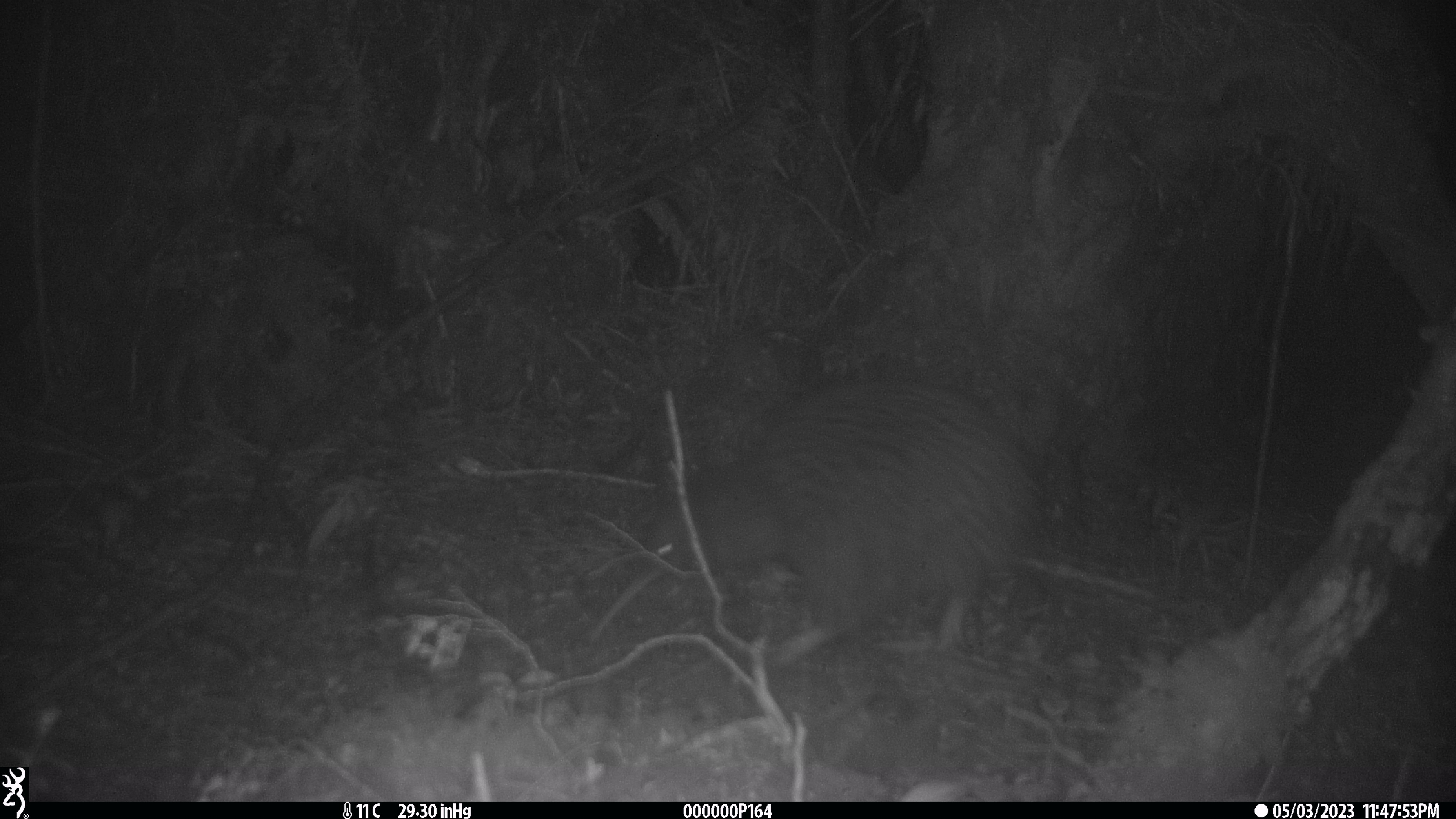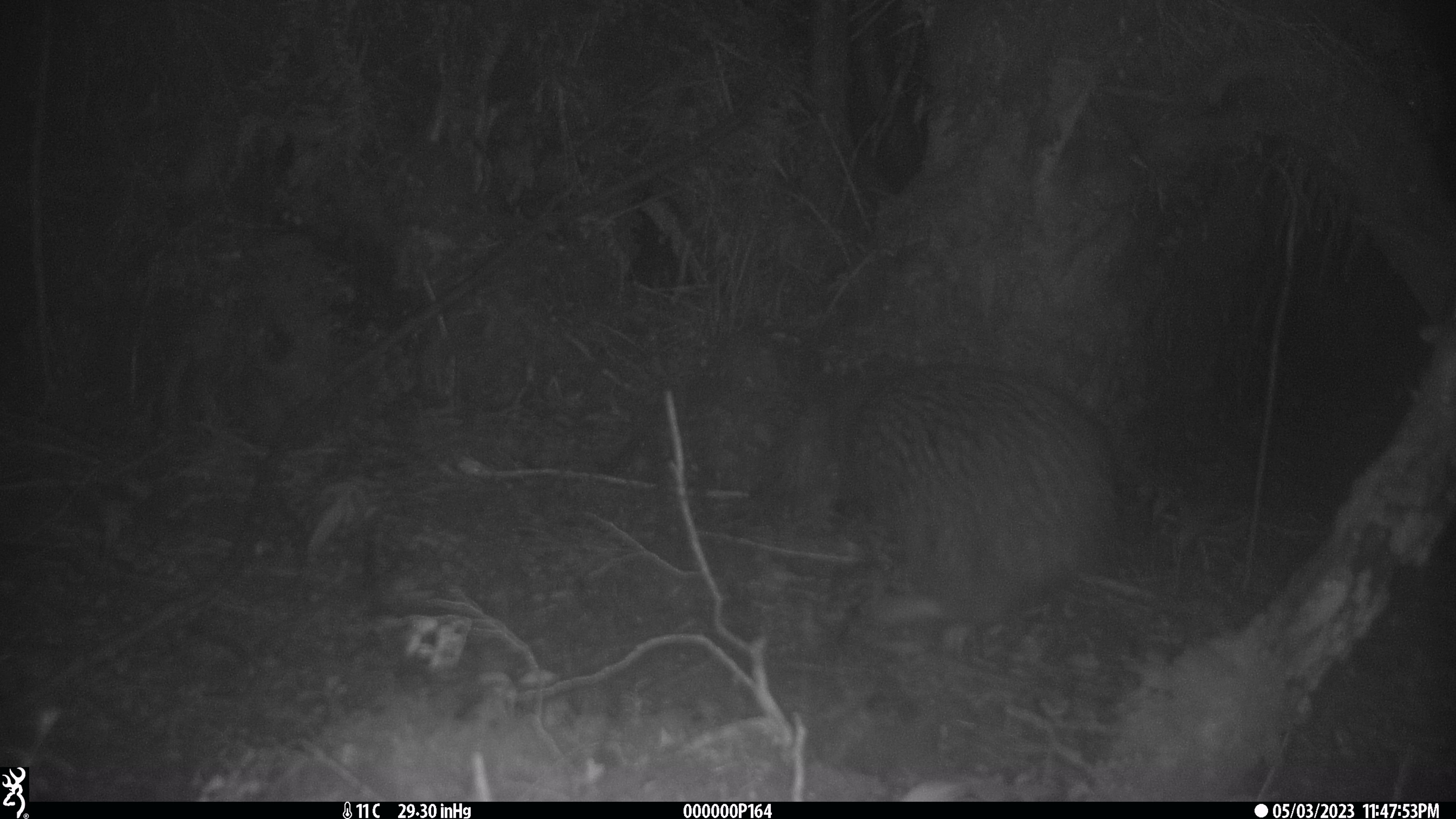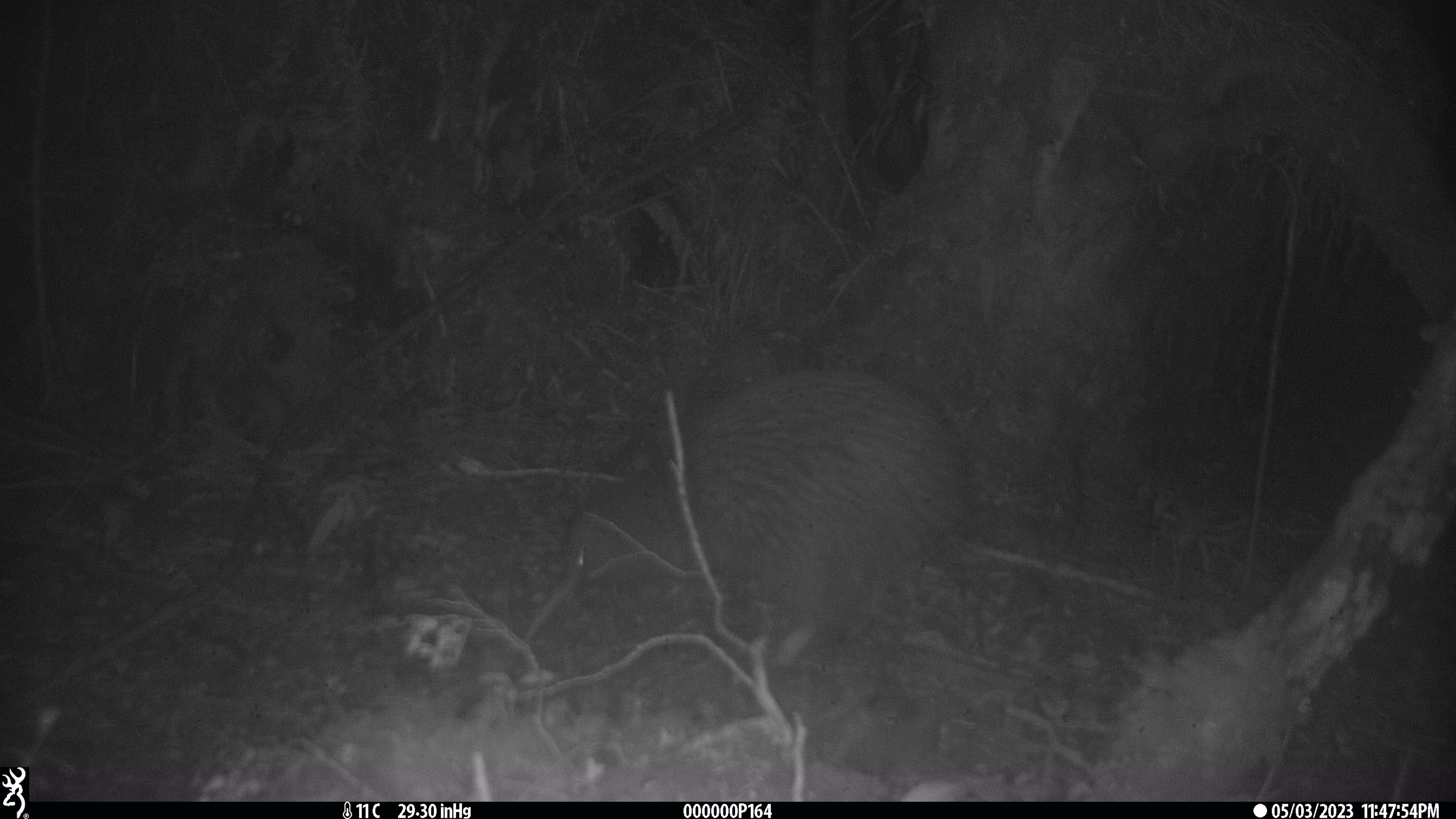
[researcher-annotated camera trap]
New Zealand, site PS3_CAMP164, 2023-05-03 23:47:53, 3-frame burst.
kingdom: Animalia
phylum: Chordata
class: Aves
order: Apterygiformes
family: Apterygidae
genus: Apteryx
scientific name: Apteryx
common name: kiwi